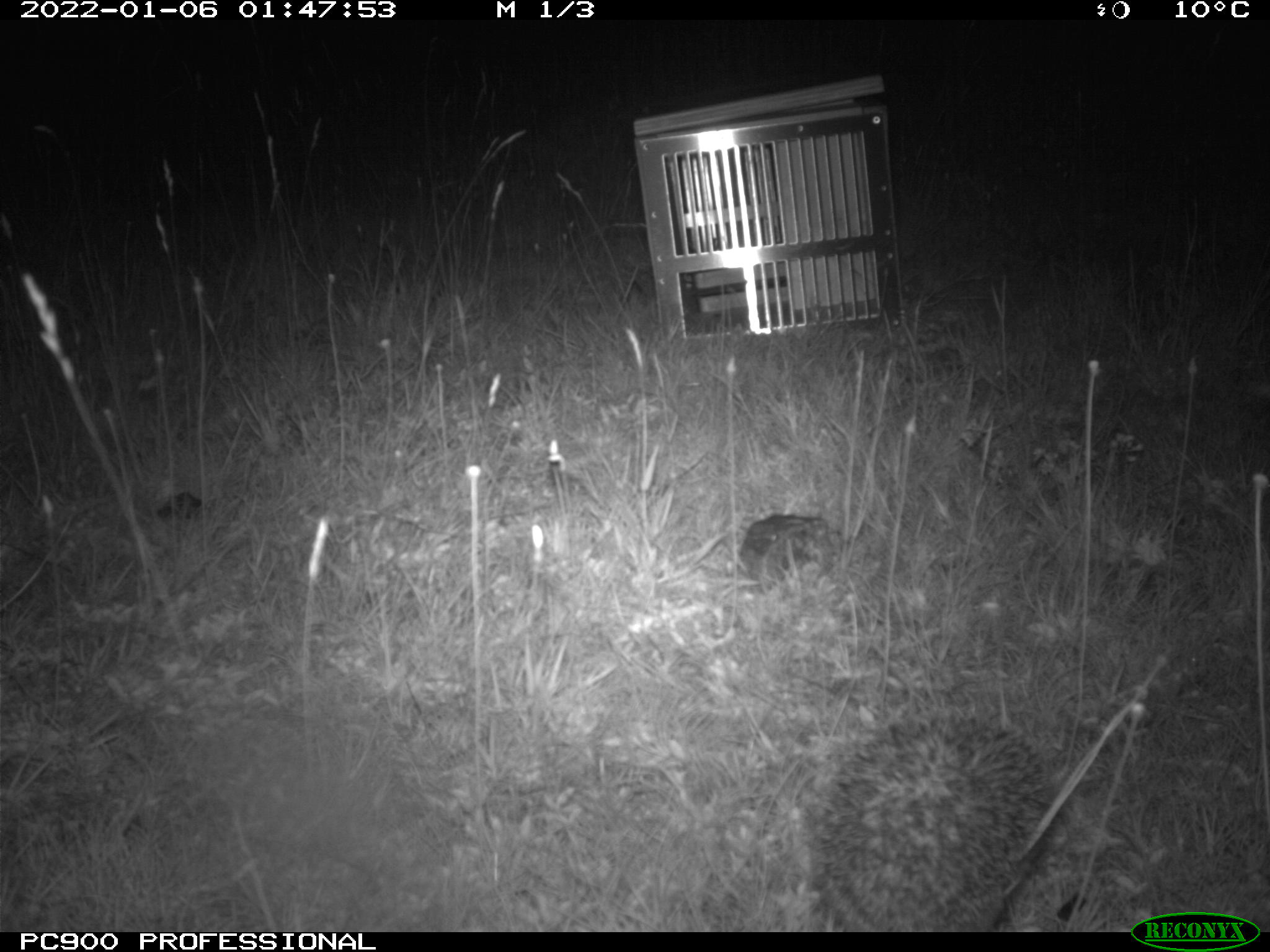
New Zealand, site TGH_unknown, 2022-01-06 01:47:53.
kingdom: Animalia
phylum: Chordata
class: Mammalia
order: Eulipotyphla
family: Erinaceidae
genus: Erinaceus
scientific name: Erinaceus europaeus europaeus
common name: european hedgehog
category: hedgehog